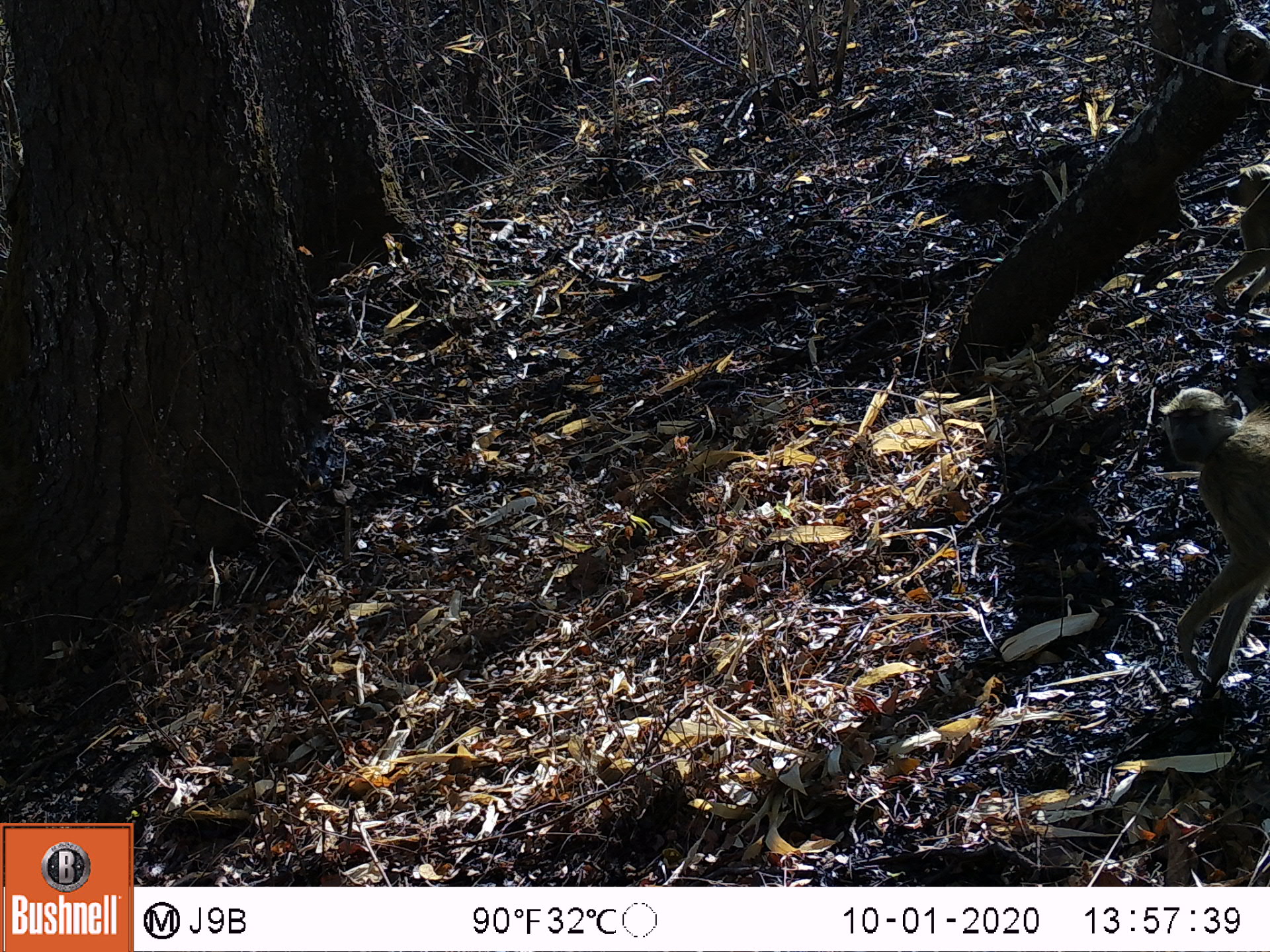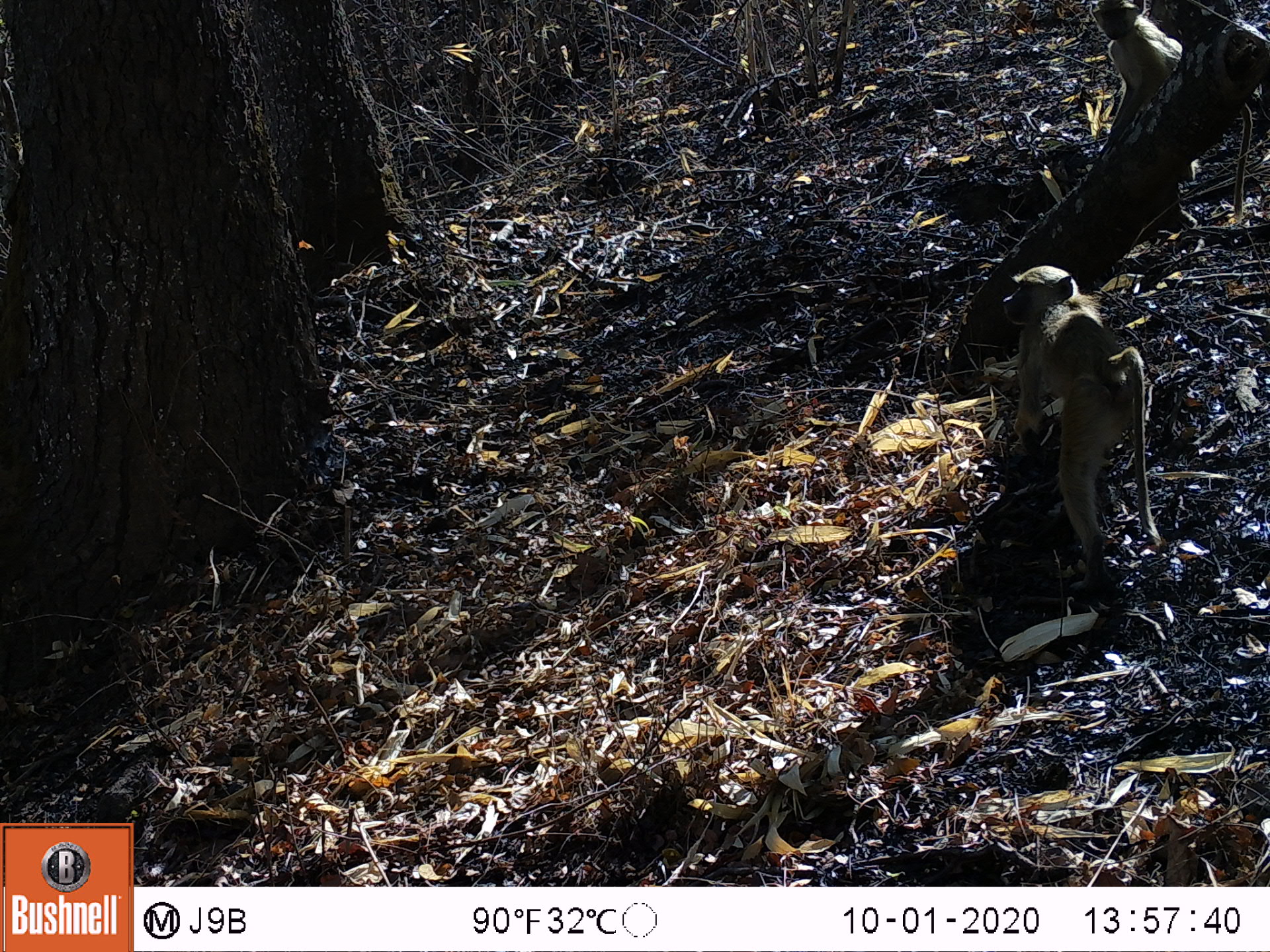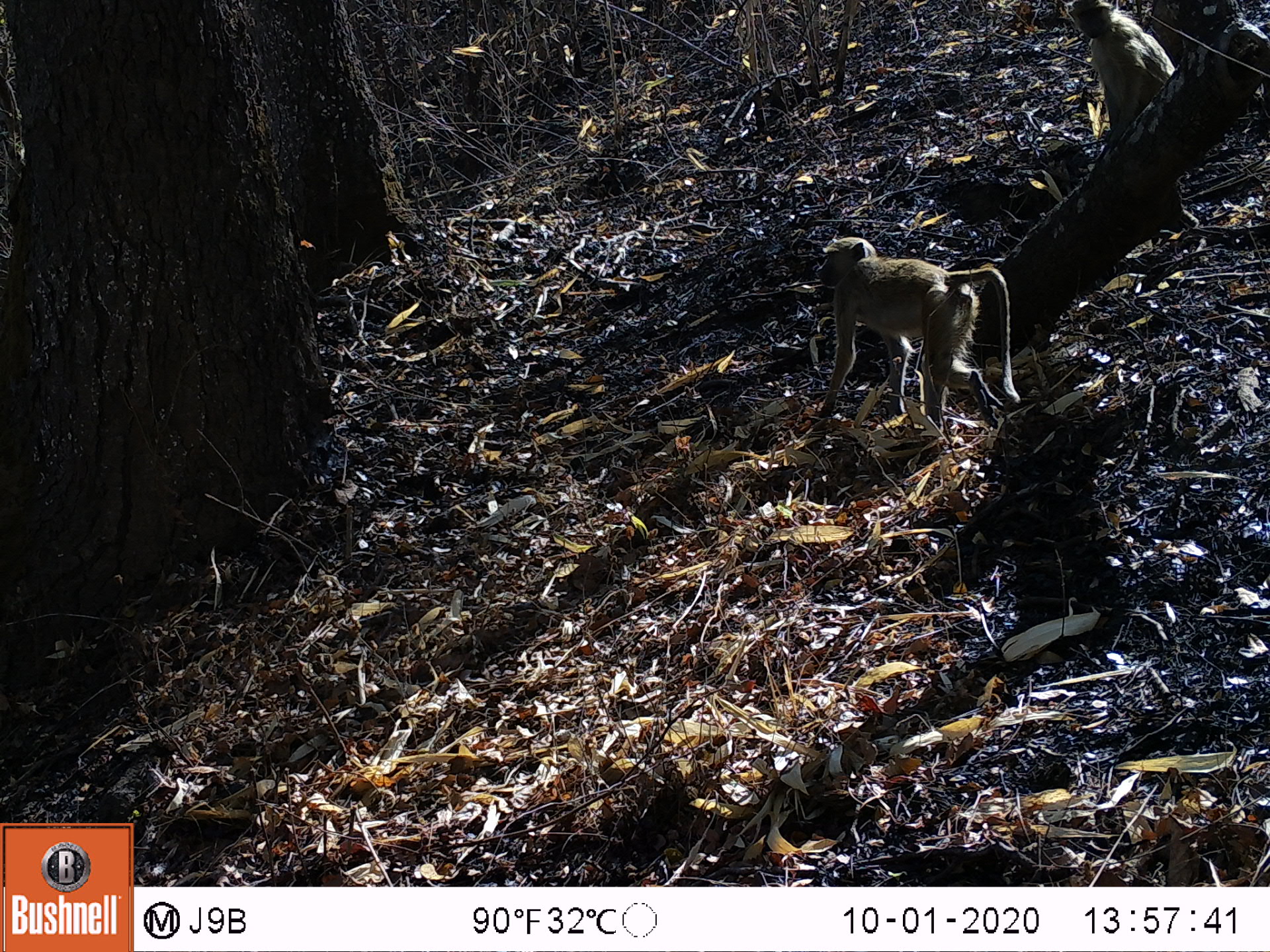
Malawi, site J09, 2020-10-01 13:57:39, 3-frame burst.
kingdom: Animalia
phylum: Chordata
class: Mammalia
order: Primates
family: Cercopithecidae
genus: Papio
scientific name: Papio cynocephalus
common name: yellow baboon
Yellow baboon (Papio cynocephalus), count 2.